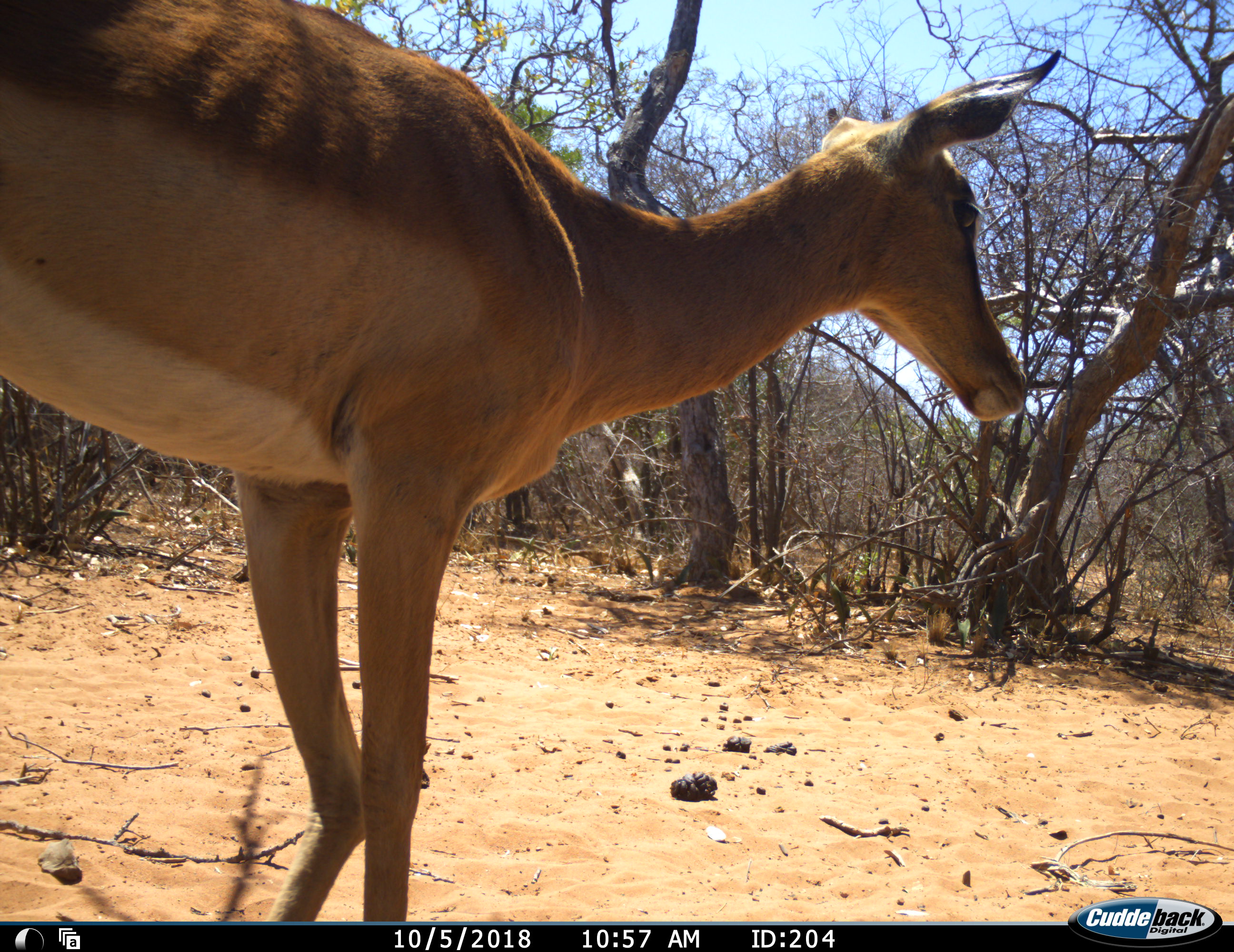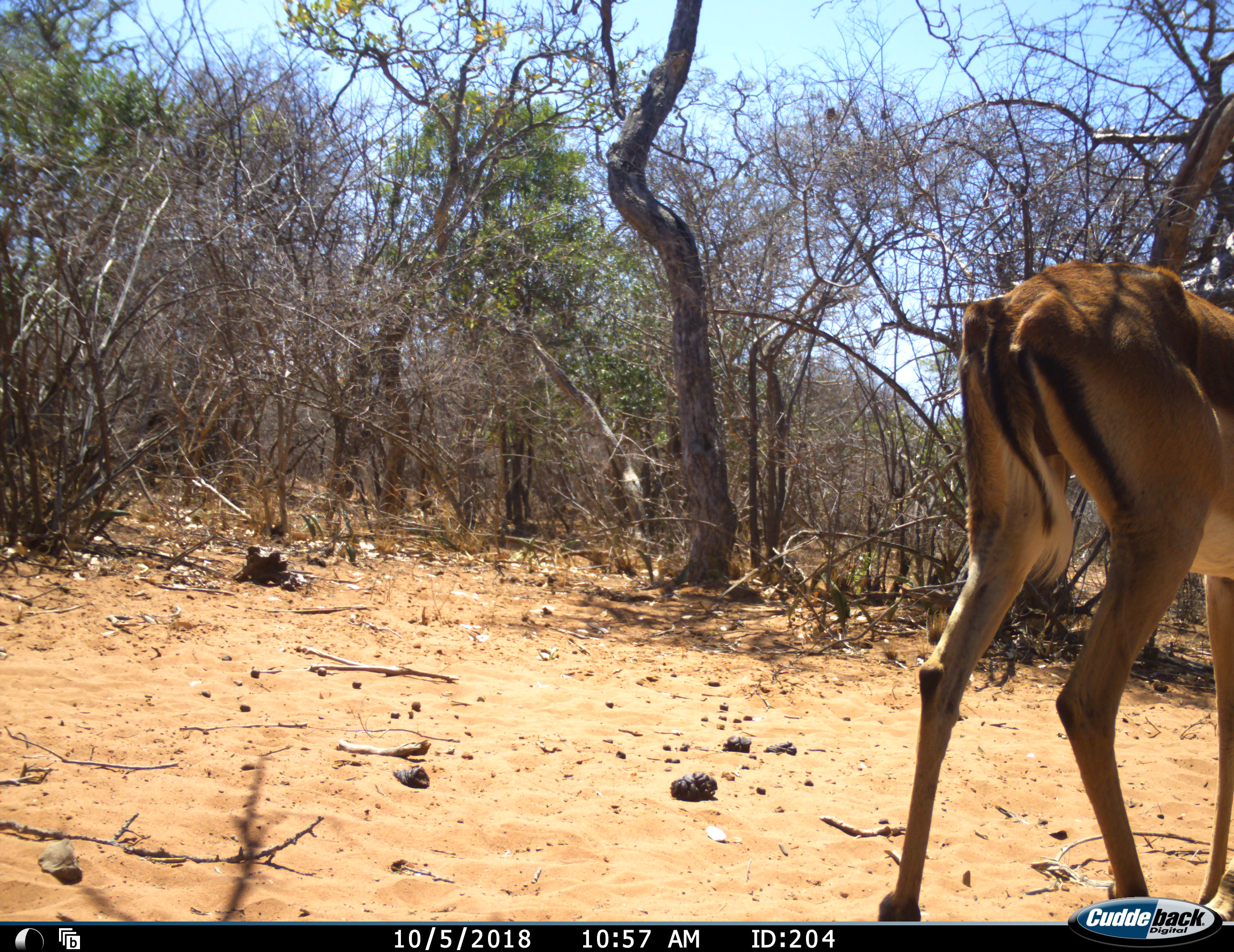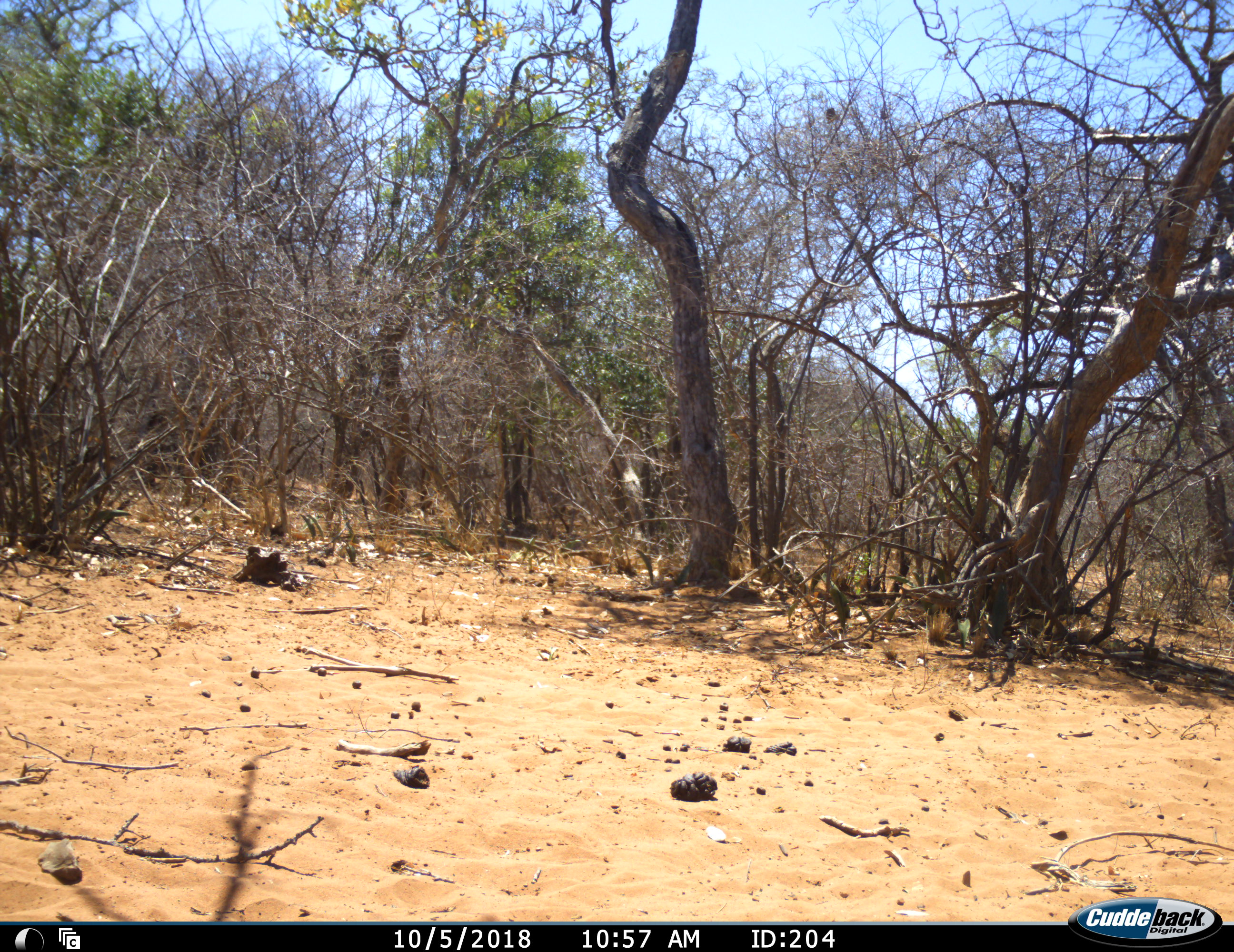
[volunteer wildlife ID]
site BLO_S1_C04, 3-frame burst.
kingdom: Animalia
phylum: Chordata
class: Mammalia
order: Artiodactyla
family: Bovidae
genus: Aepyceros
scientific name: Aepyceros melampus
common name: impala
Impala (Aepyceros melampus), count 1. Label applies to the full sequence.